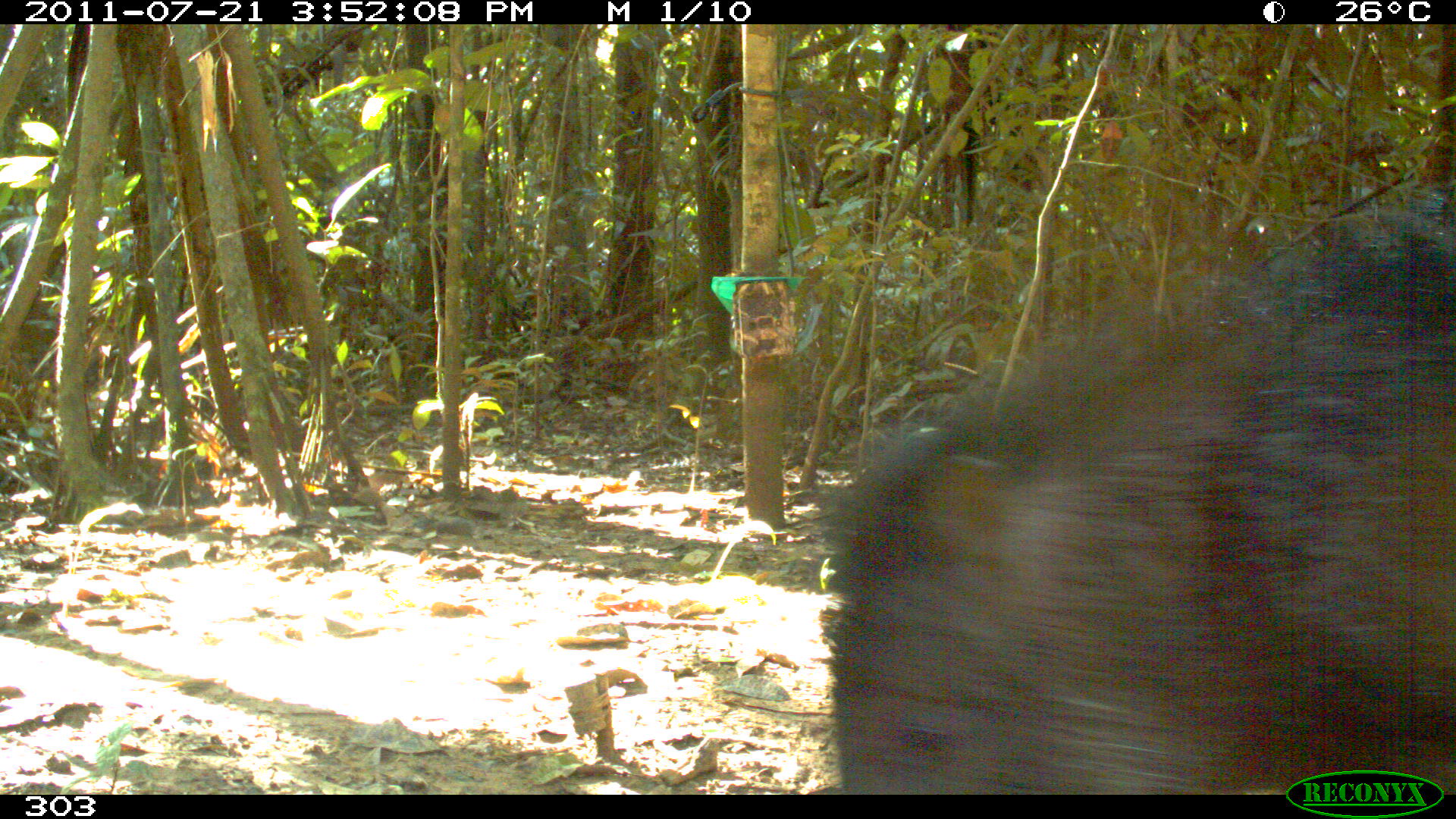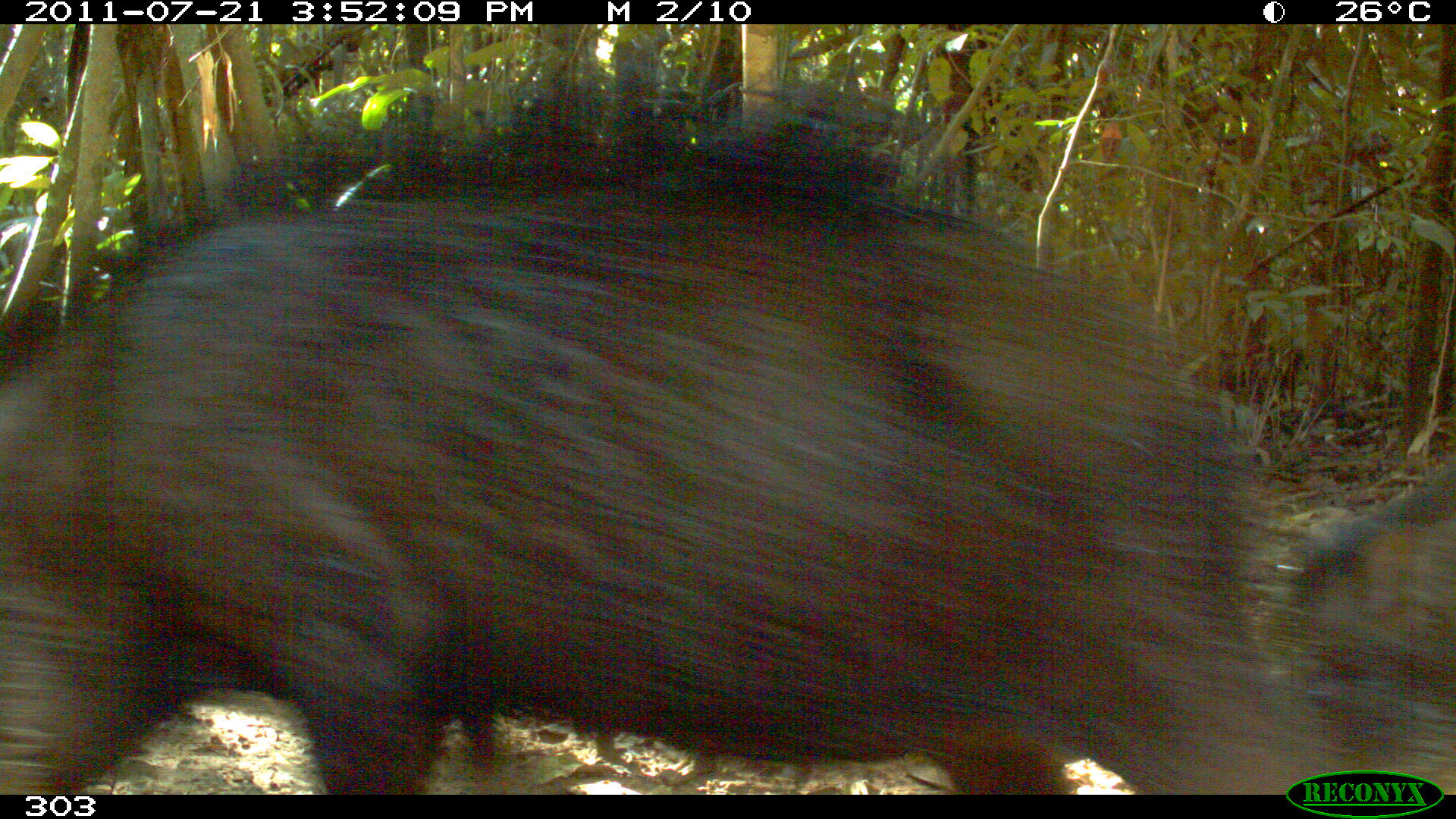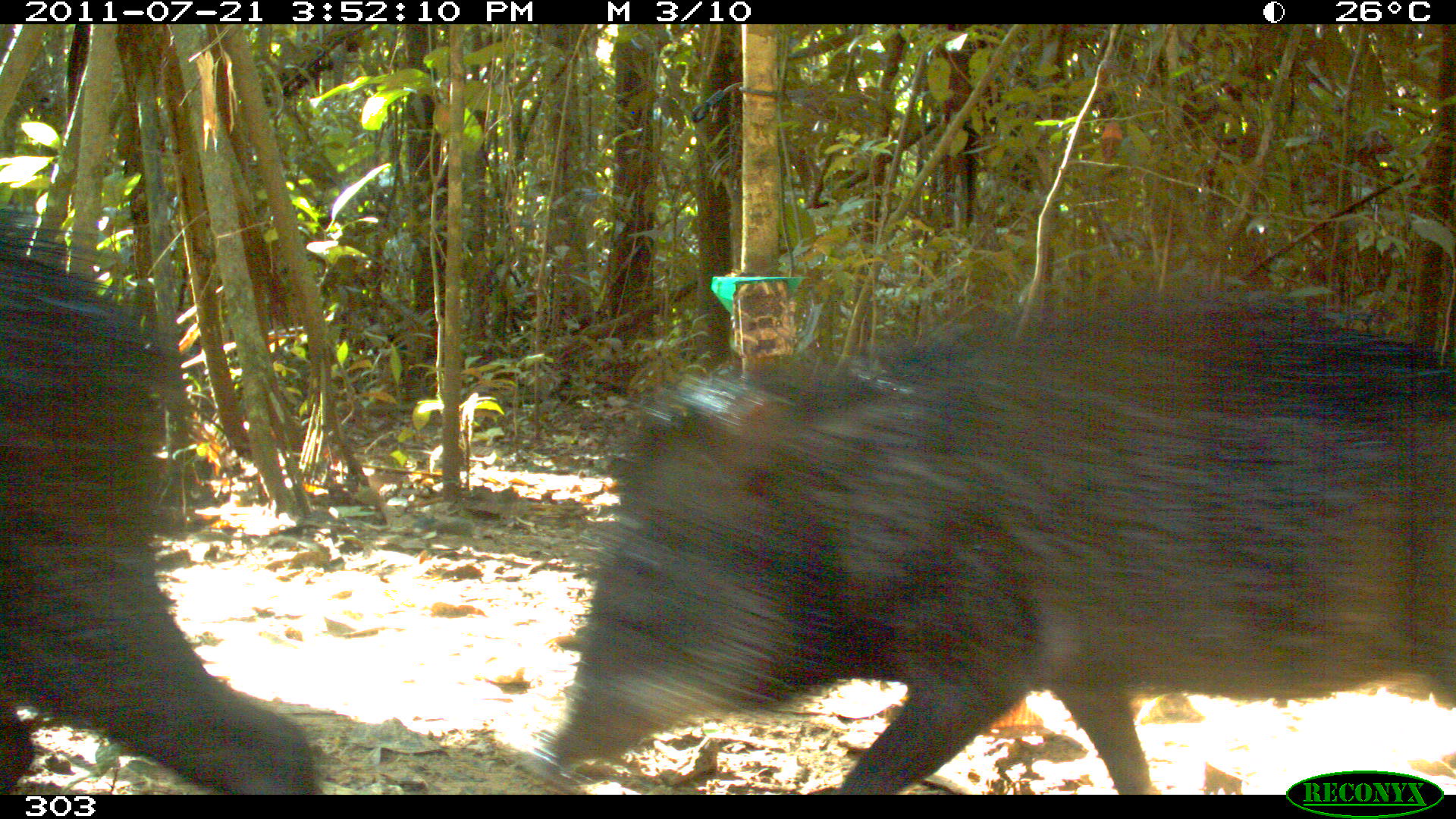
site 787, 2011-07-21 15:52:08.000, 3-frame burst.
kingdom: Animalia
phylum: Chordata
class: Mammalia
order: Artiodactyla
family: Tayassuidae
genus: Tayassu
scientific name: Tayassu pecari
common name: white-lipped peccary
Tayassu pecari (white-lipped peccary).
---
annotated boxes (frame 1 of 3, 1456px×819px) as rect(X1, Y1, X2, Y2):
tayassu pecari: rect(812, 177, 1455, 794)